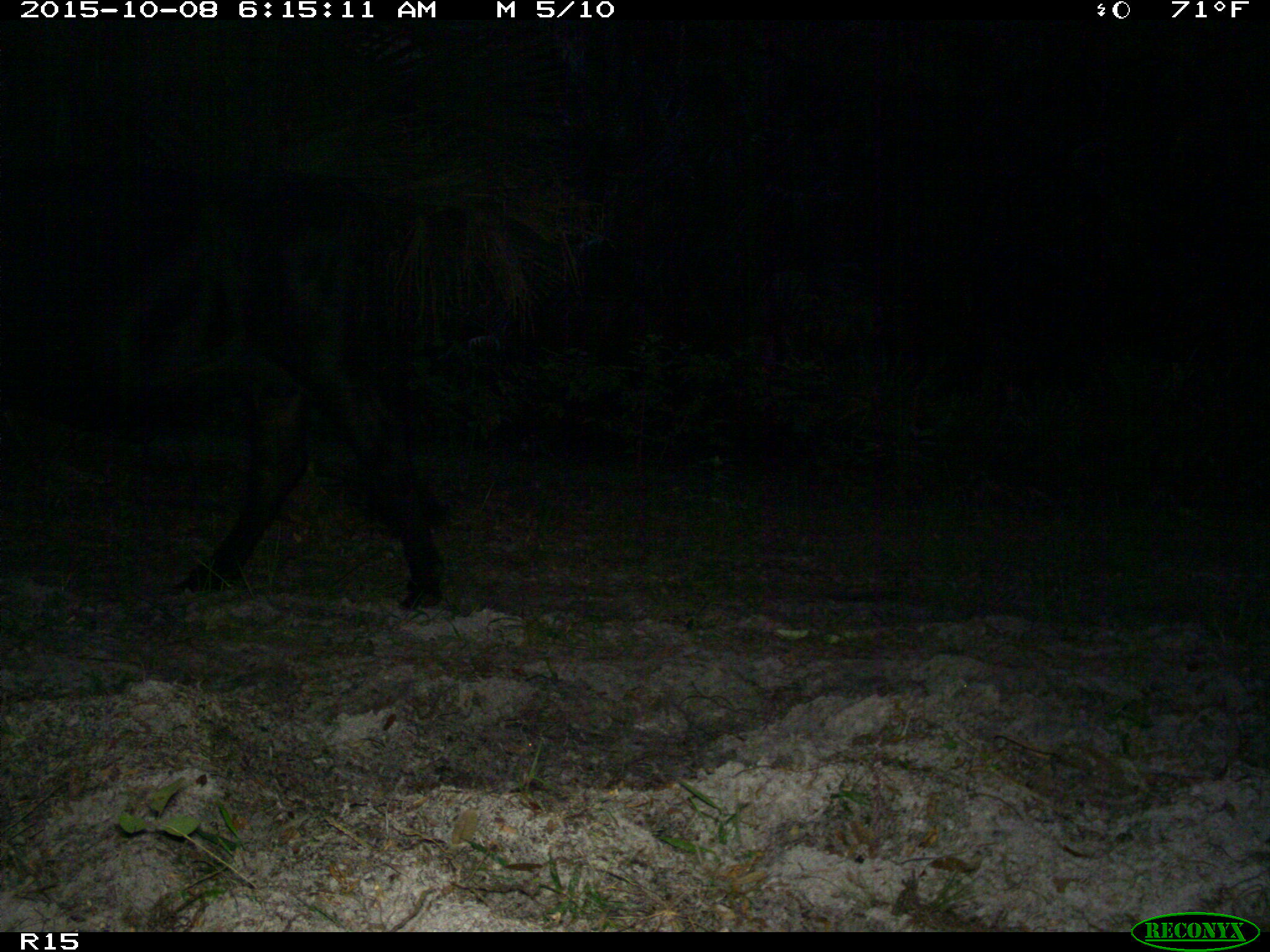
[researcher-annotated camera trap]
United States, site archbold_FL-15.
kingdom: Animalia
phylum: Chordata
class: Mammalia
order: Artiodactyla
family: Bovidae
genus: Bos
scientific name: Bos taurus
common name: domestic cow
Bos taurus (domestic cow).